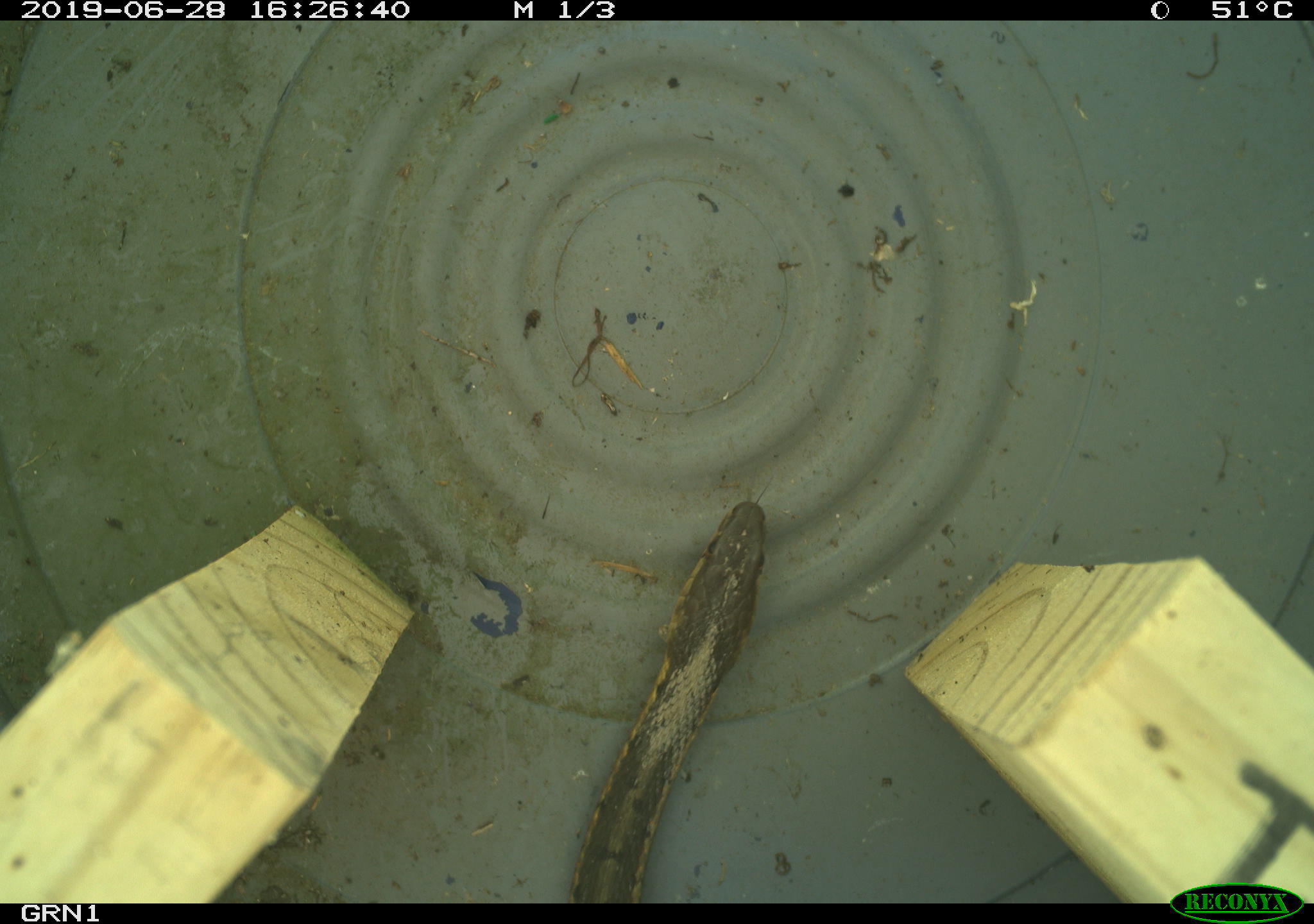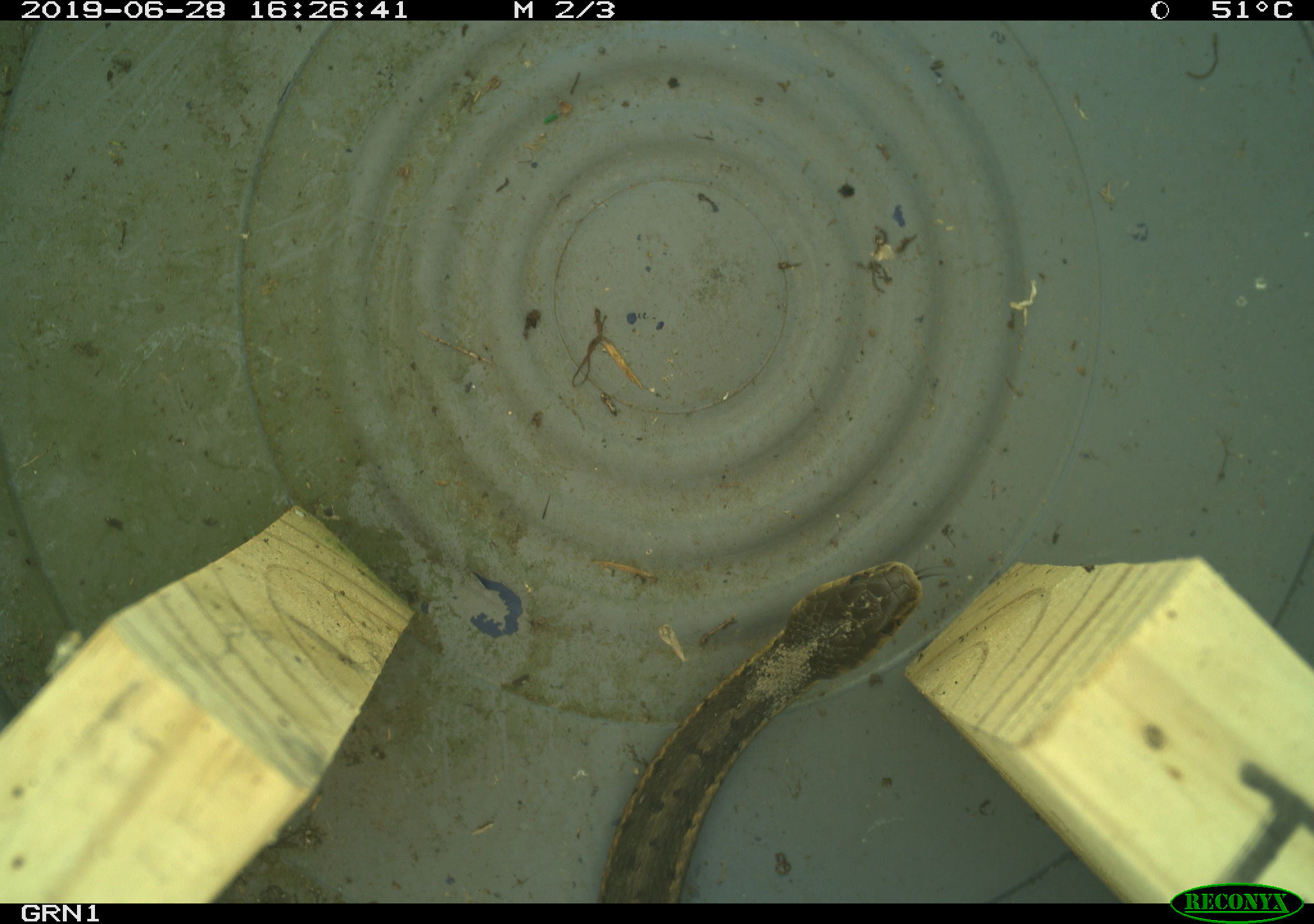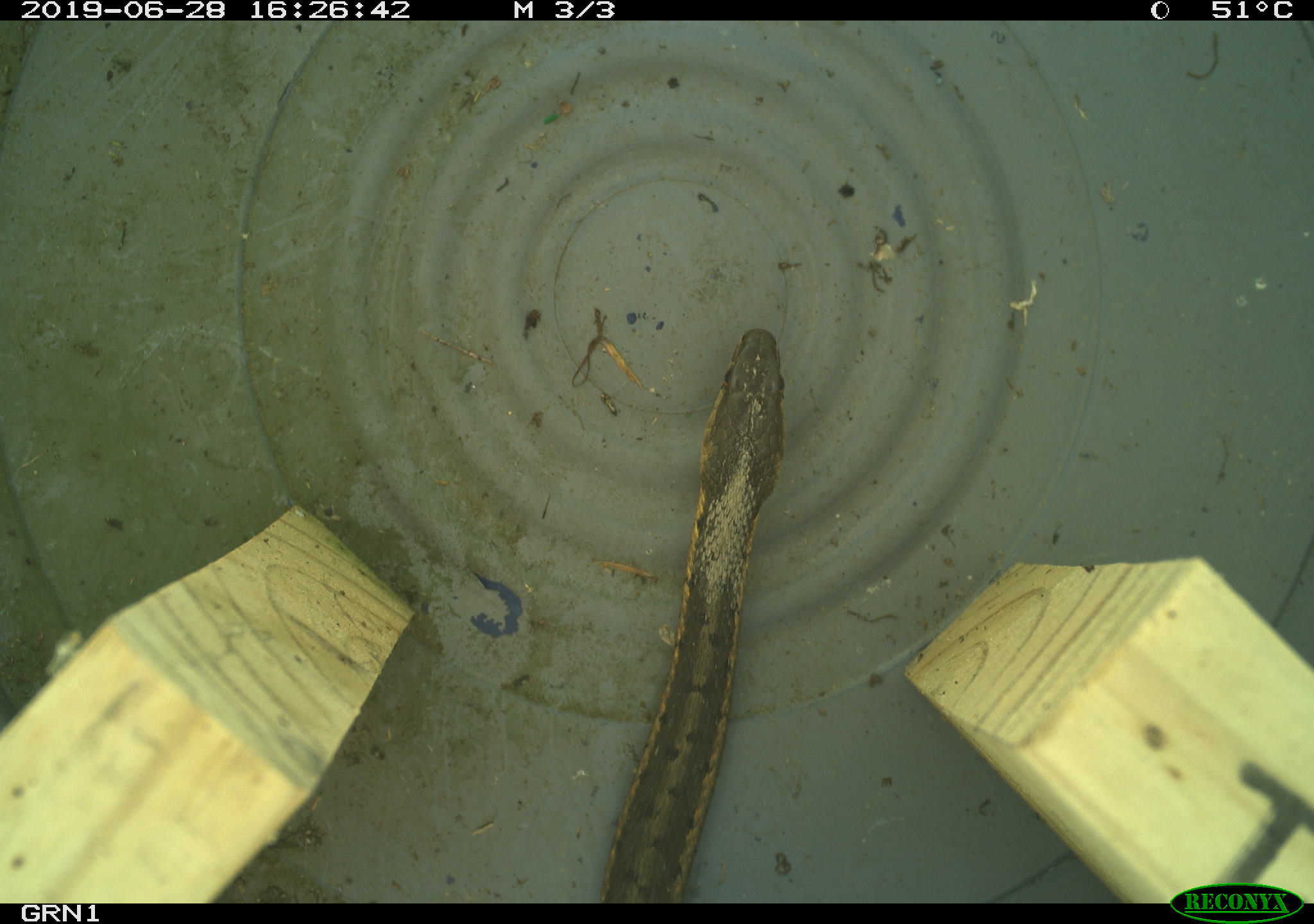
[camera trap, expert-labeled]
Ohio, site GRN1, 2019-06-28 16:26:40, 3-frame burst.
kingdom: Animalia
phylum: Chordata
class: Reptilia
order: Squamata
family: Colubridae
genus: Thamnophis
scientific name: Thamnophis sirtalis sirtalis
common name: eastern gartersnake